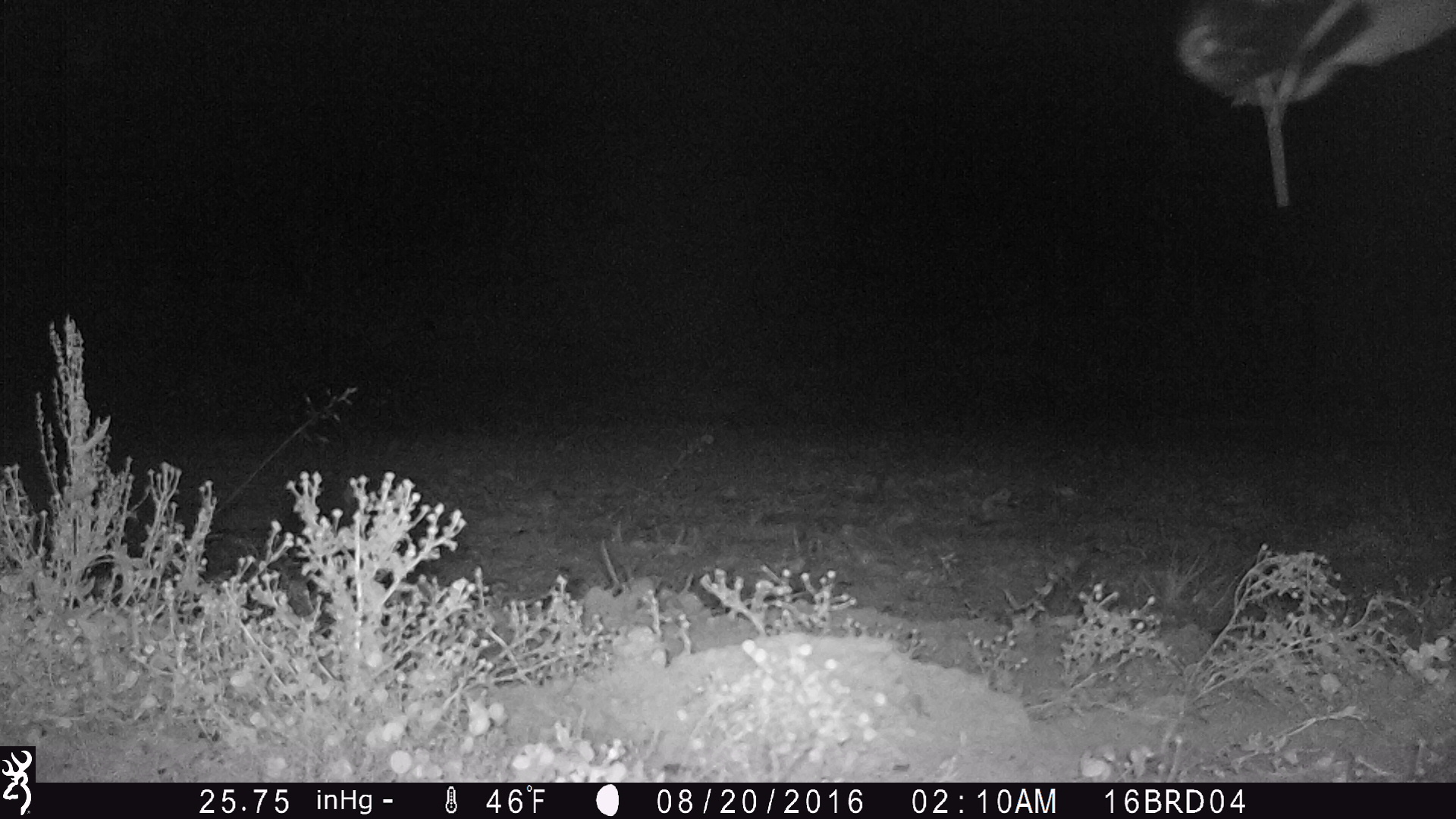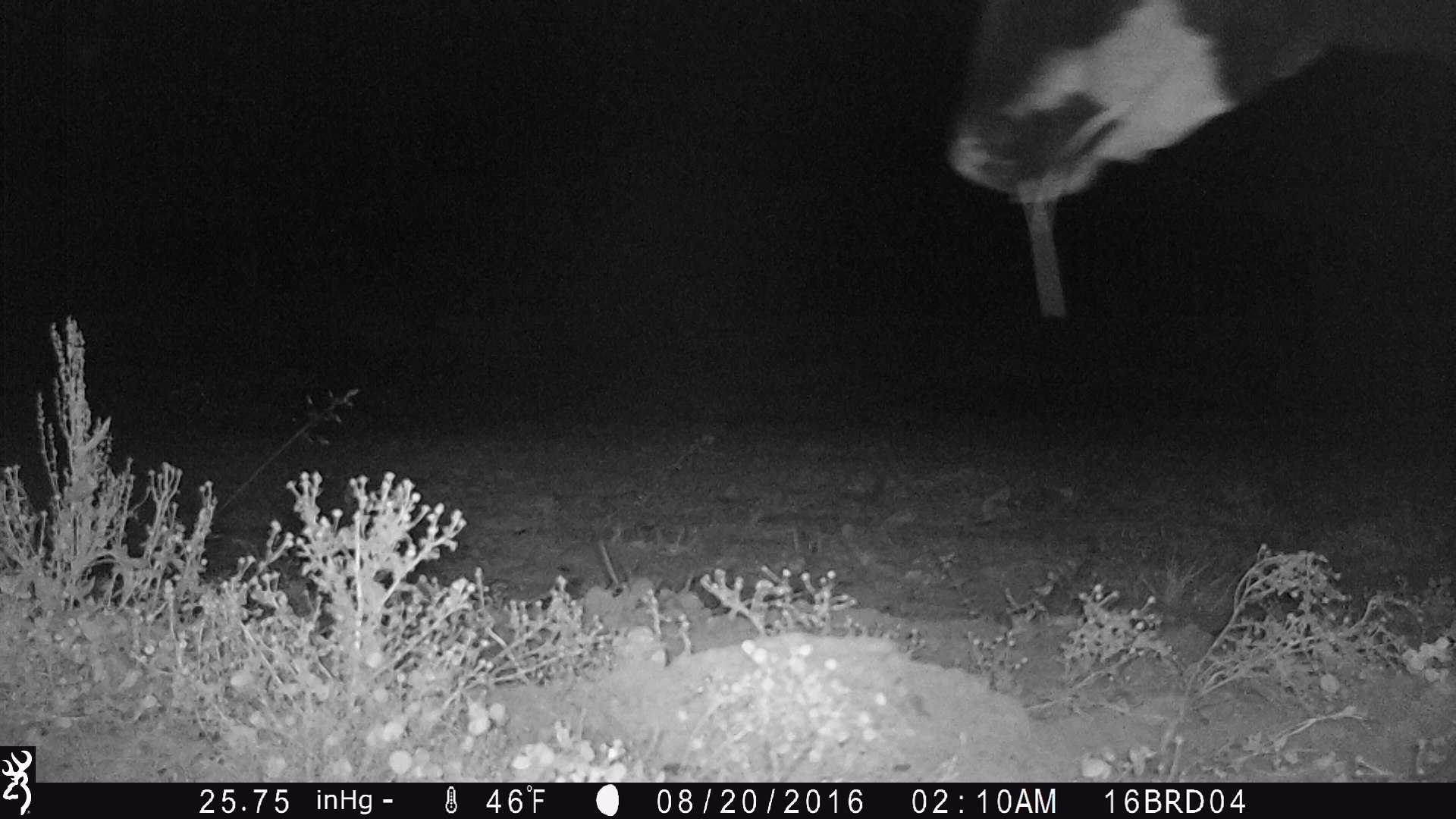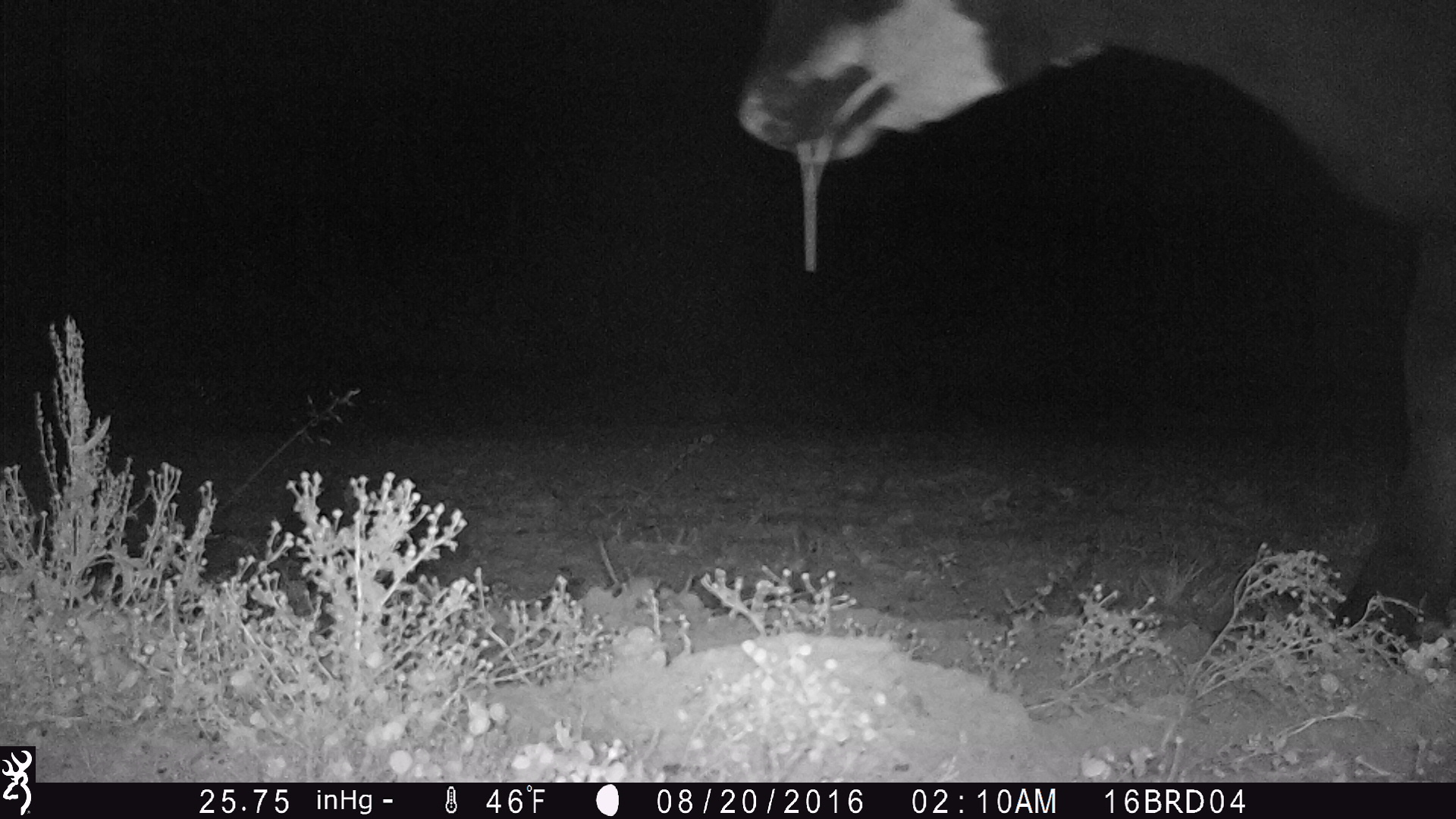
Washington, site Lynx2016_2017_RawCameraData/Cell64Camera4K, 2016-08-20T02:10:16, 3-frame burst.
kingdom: Animalia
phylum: Chordata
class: Mammalia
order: Artiodactyla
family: Bovidae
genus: Bos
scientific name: Bos taurus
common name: domestic cattle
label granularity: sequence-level